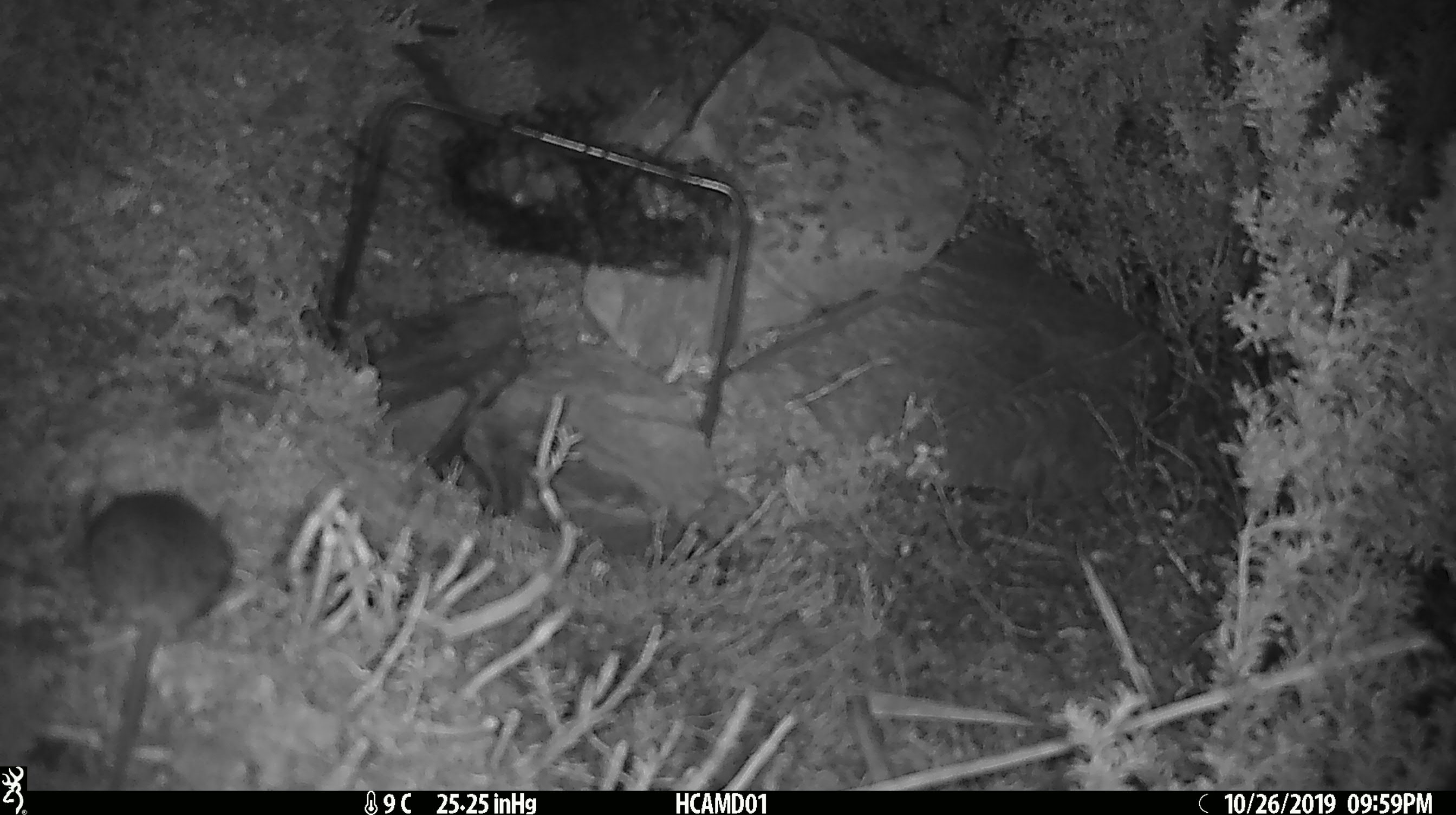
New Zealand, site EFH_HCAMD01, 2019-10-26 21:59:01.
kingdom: Animalia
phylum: Chordata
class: Mammalia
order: Rodentia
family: Muridae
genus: Mus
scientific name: Mus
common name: mouse